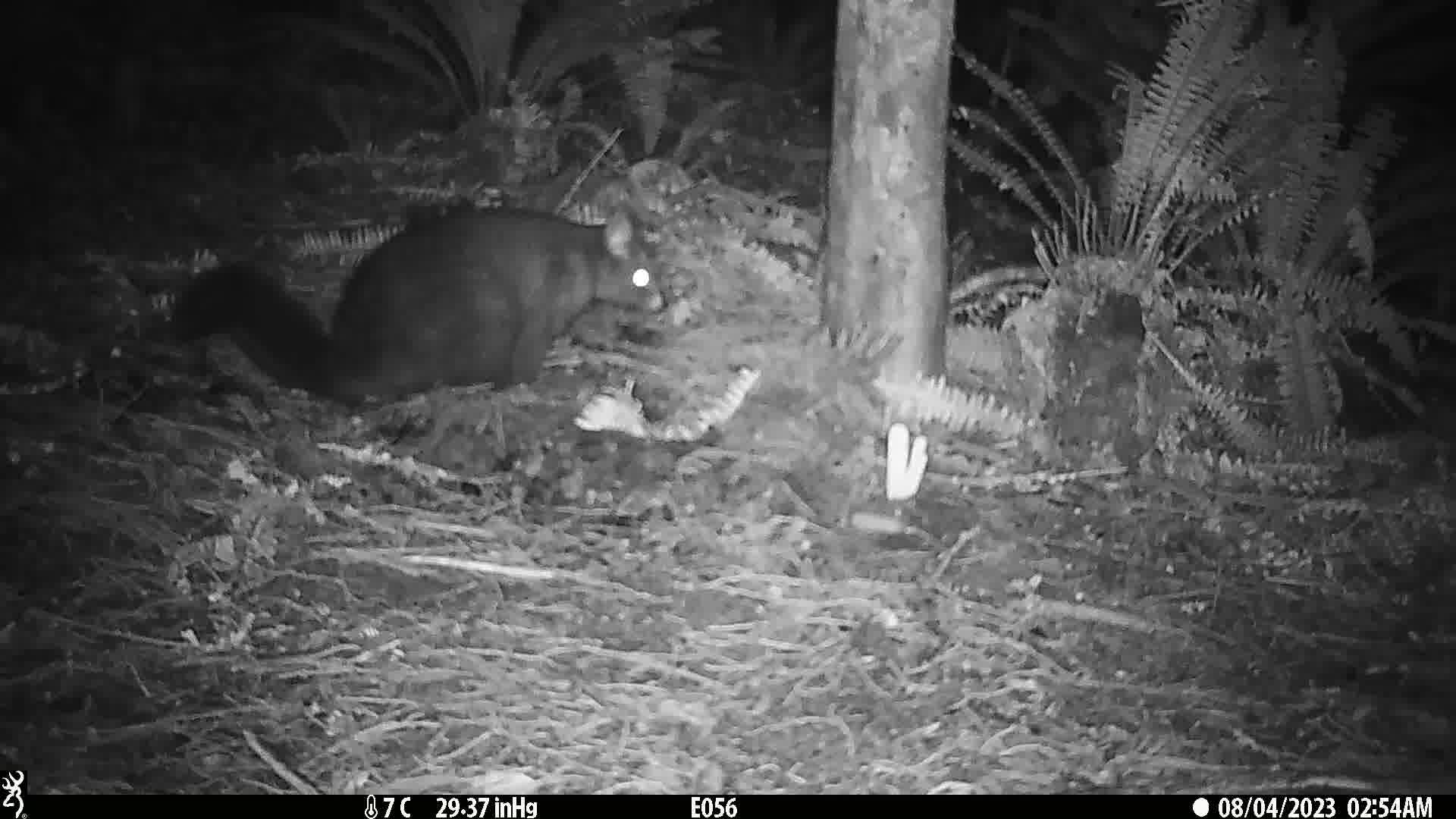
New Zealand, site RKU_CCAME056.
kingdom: Animalia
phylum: Chordata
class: Mammalia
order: Diprotodontia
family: Phalangeridae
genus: Trichosurus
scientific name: Trichosurus vulpecula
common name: common brushtail possum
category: possum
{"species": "possum (common brushtail possum) (Trichosurus vulpecula)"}